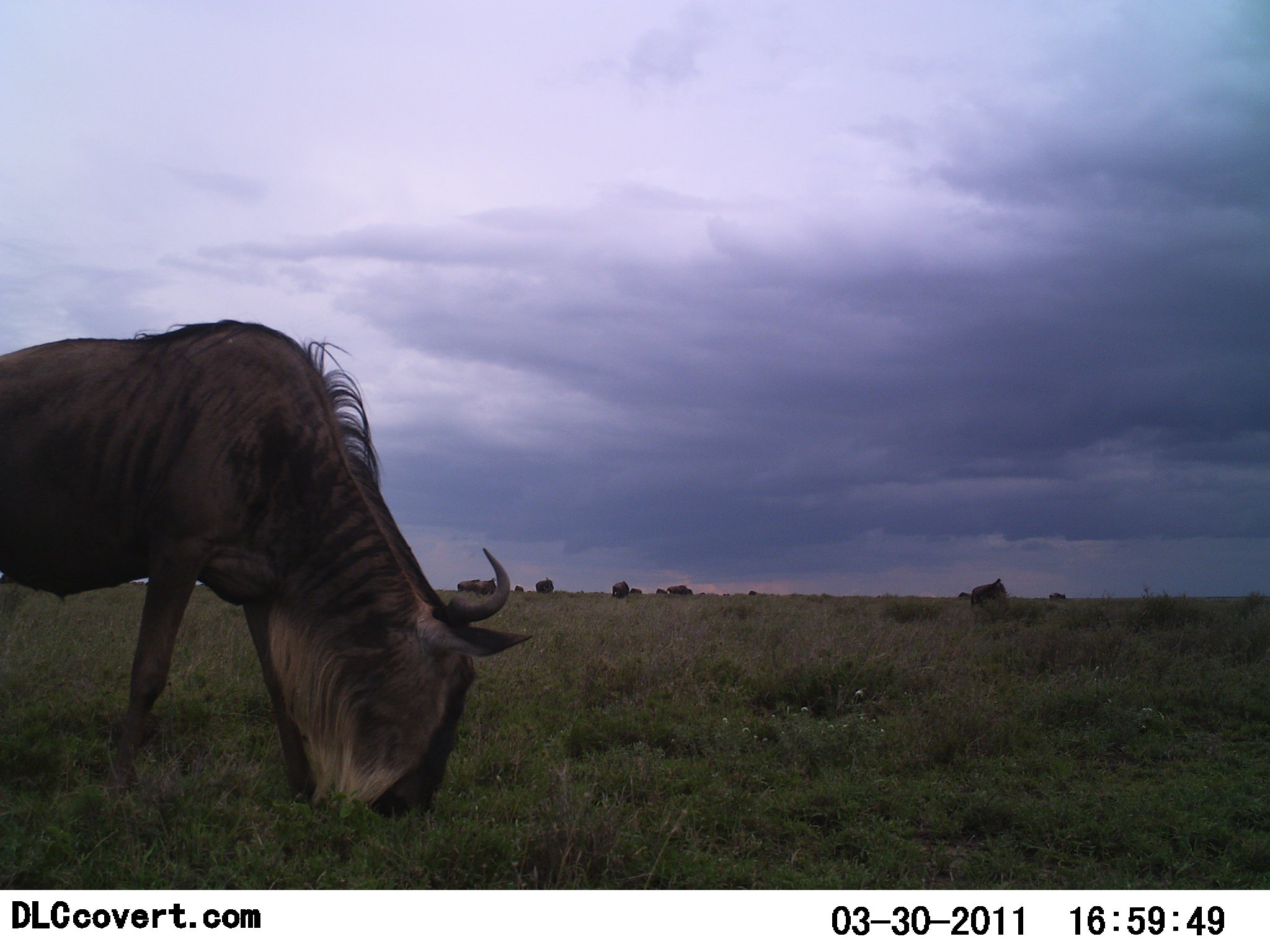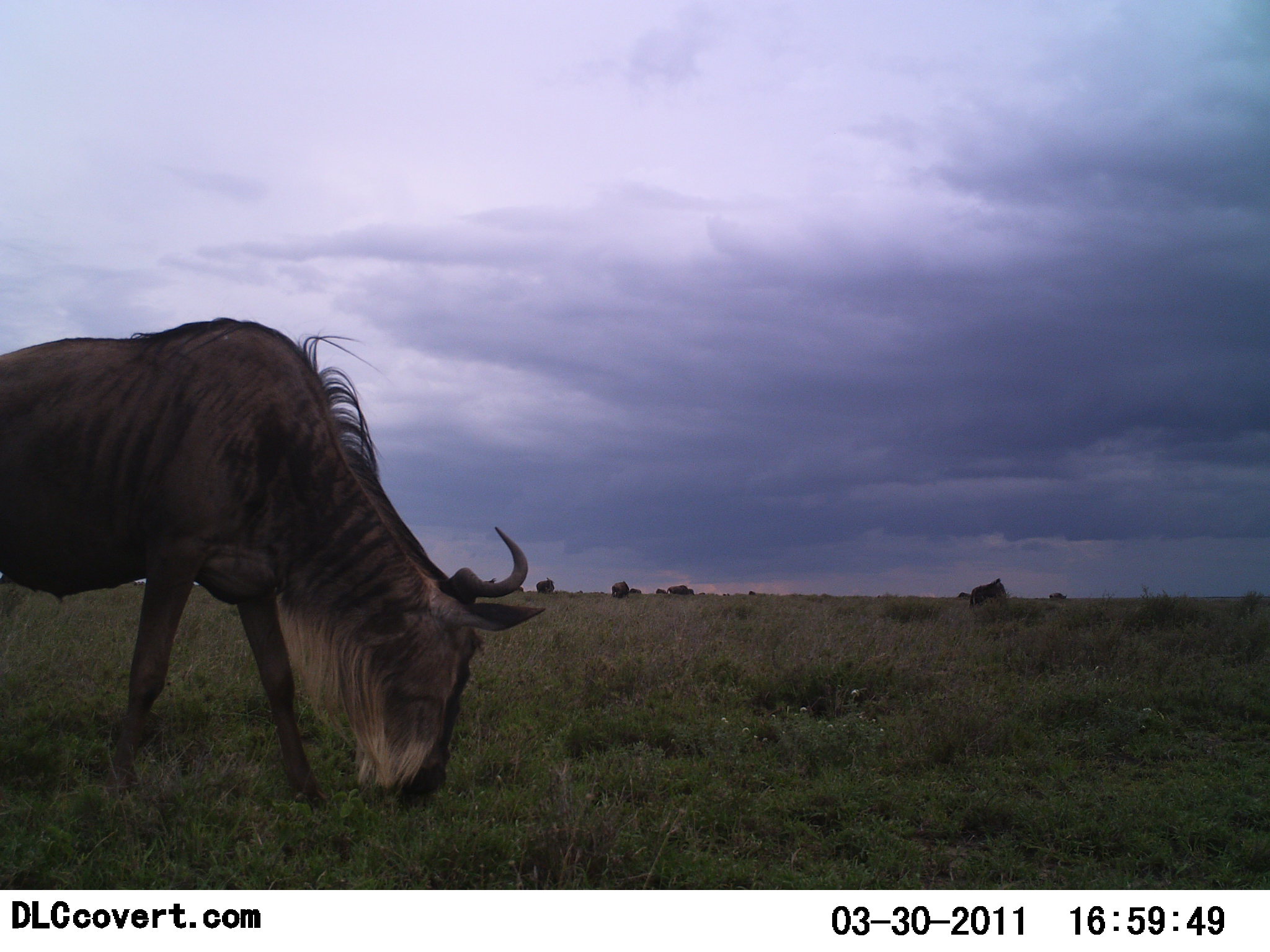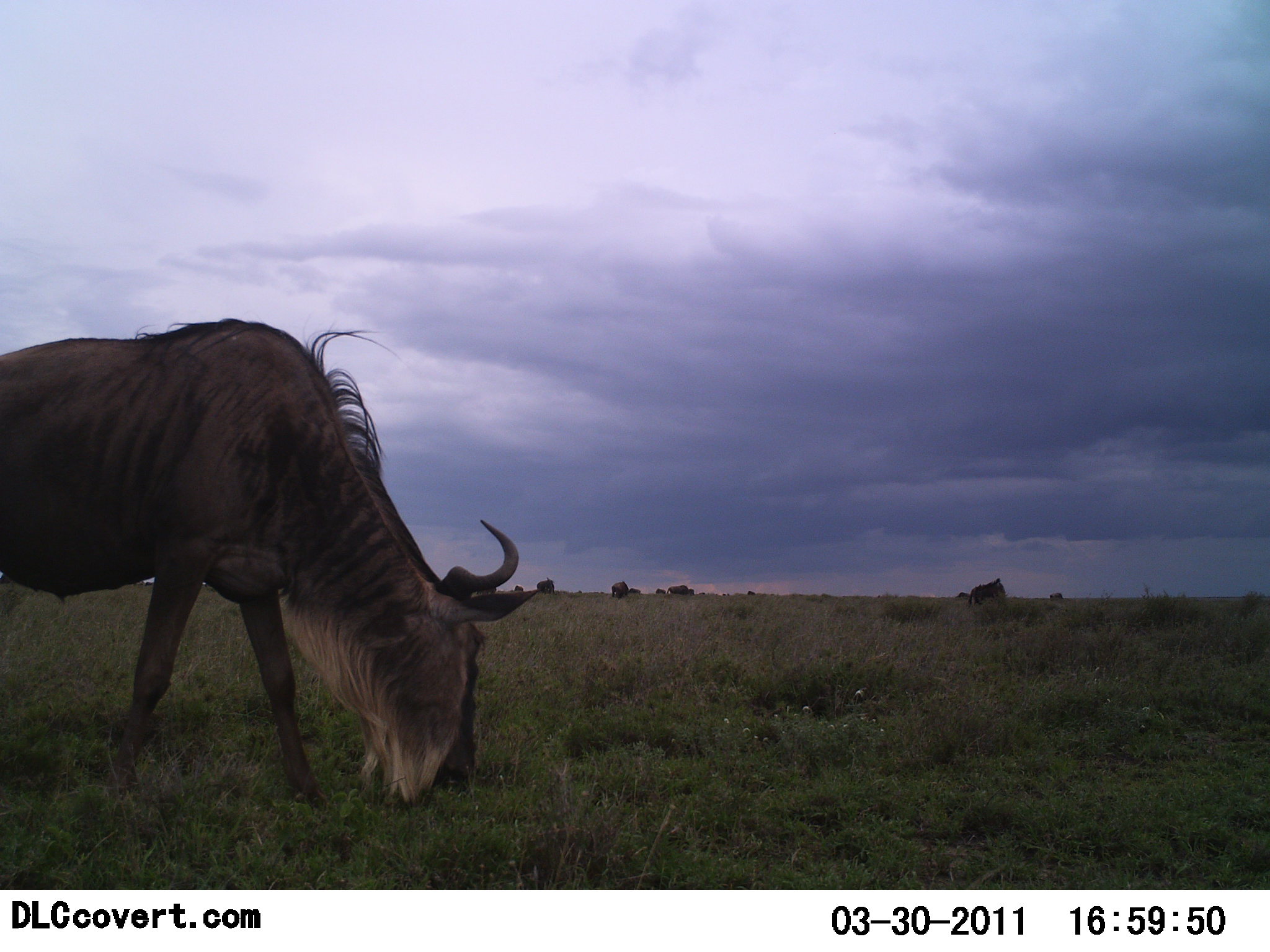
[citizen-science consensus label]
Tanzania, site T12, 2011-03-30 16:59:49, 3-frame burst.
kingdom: Animalia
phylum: Chordata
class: Mammalia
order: Artiodactyla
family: Bovidae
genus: Connochaetes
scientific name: Connochaetes taurinus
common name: blue wildebeest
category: wildebeest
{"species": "wildebeest (blue wildebeest) (Connochaetes taurinus)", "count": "2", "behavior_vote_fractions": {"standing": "27%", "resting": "0%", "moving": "0%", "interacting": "0%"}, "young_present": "0%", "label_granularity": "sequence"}